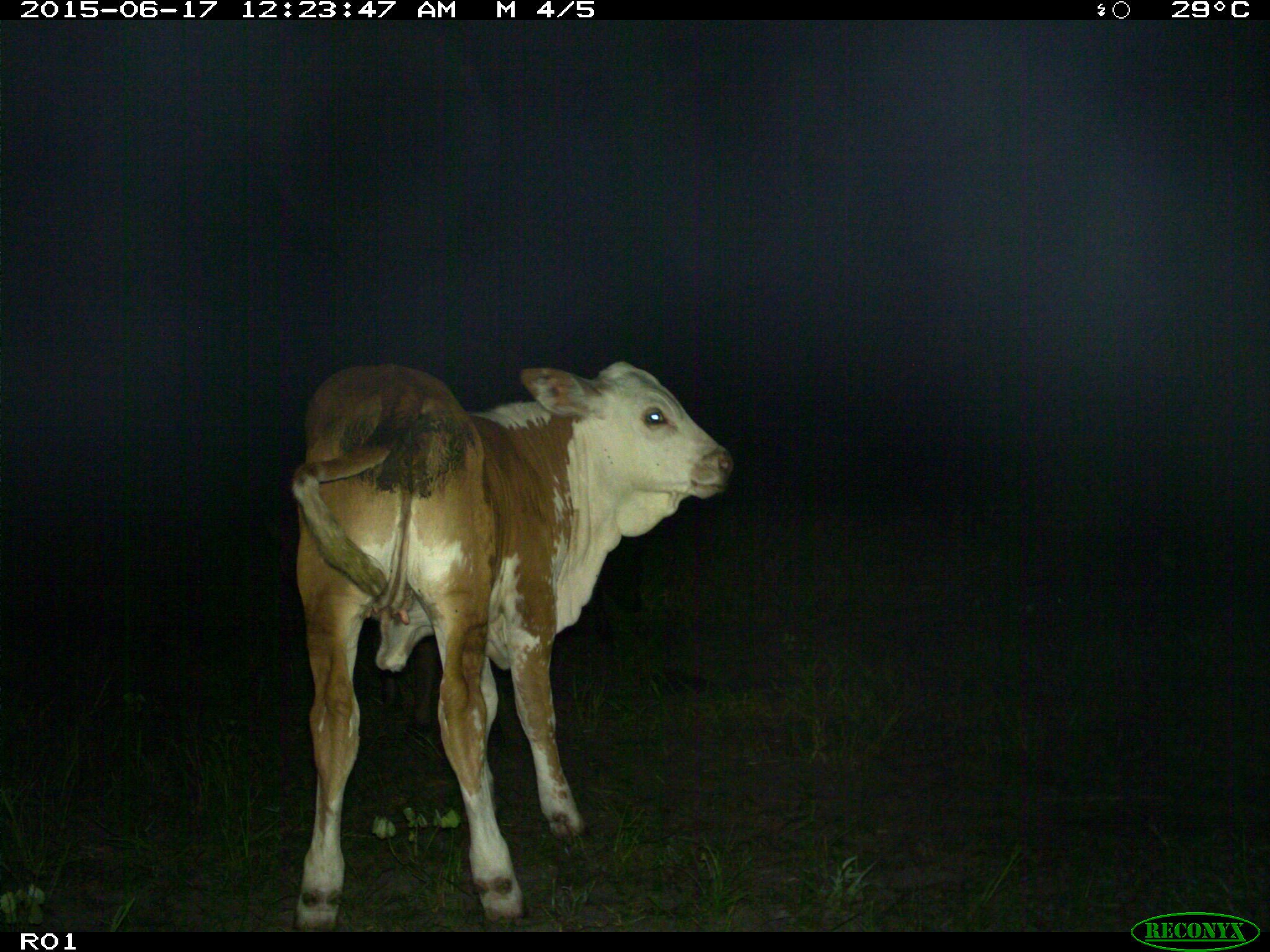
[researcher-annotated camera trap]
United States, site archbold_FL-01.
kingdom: Animalia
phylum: Chordata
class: Mammalia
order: Artiodactyla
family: Bovidae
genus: Bos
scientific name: Bos taurus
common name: domestic cow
Bos taurus (domestic cow).